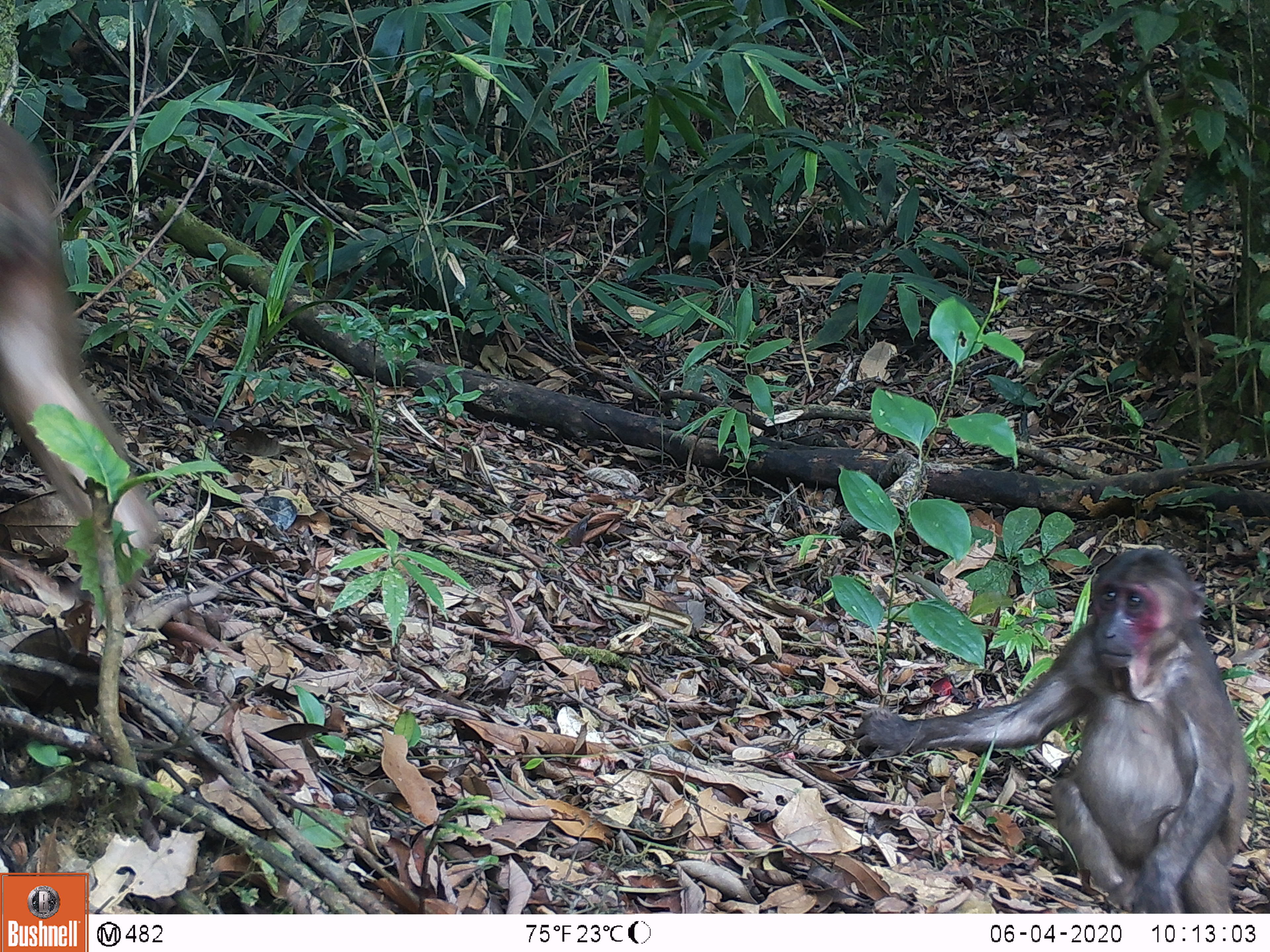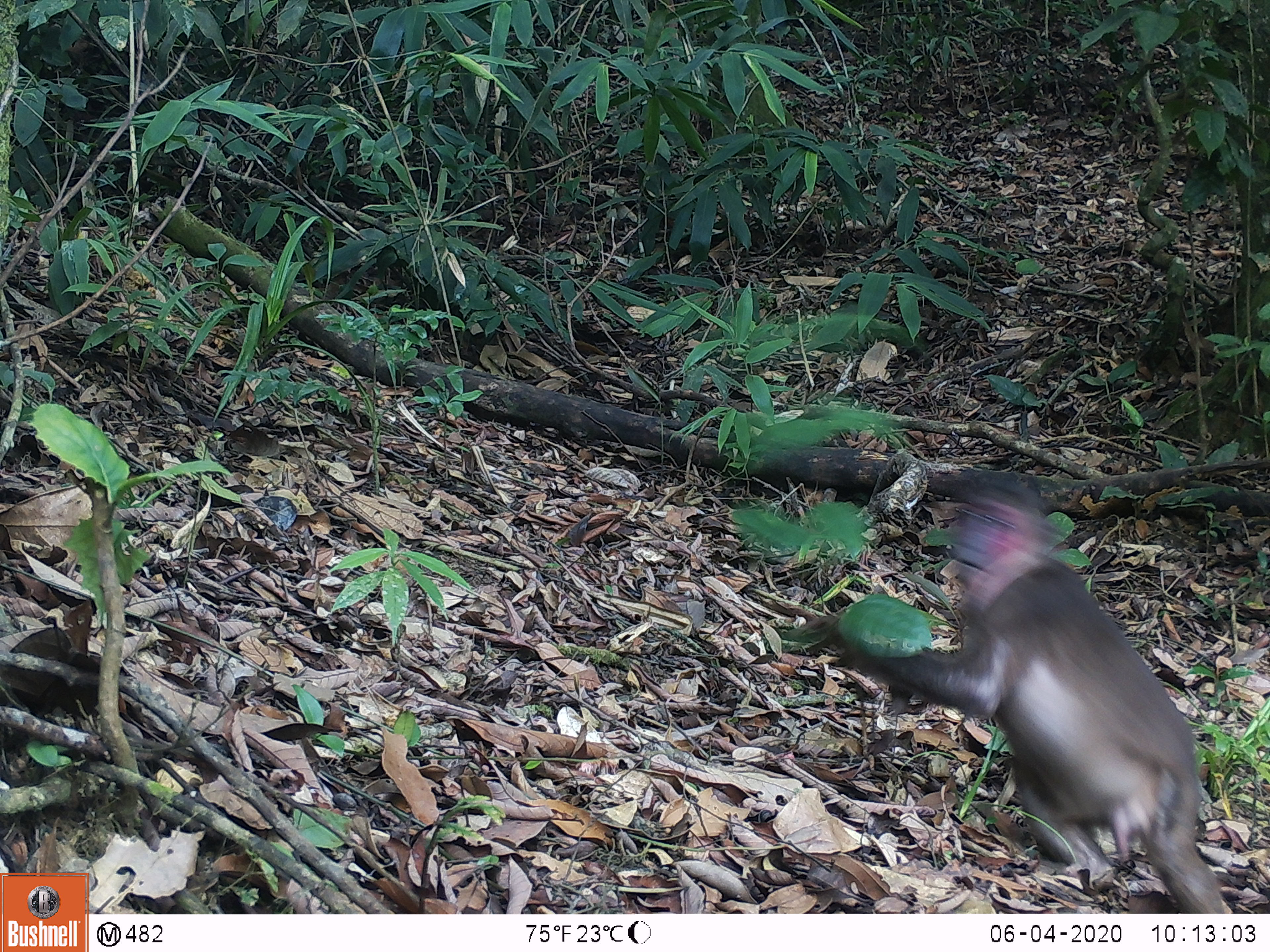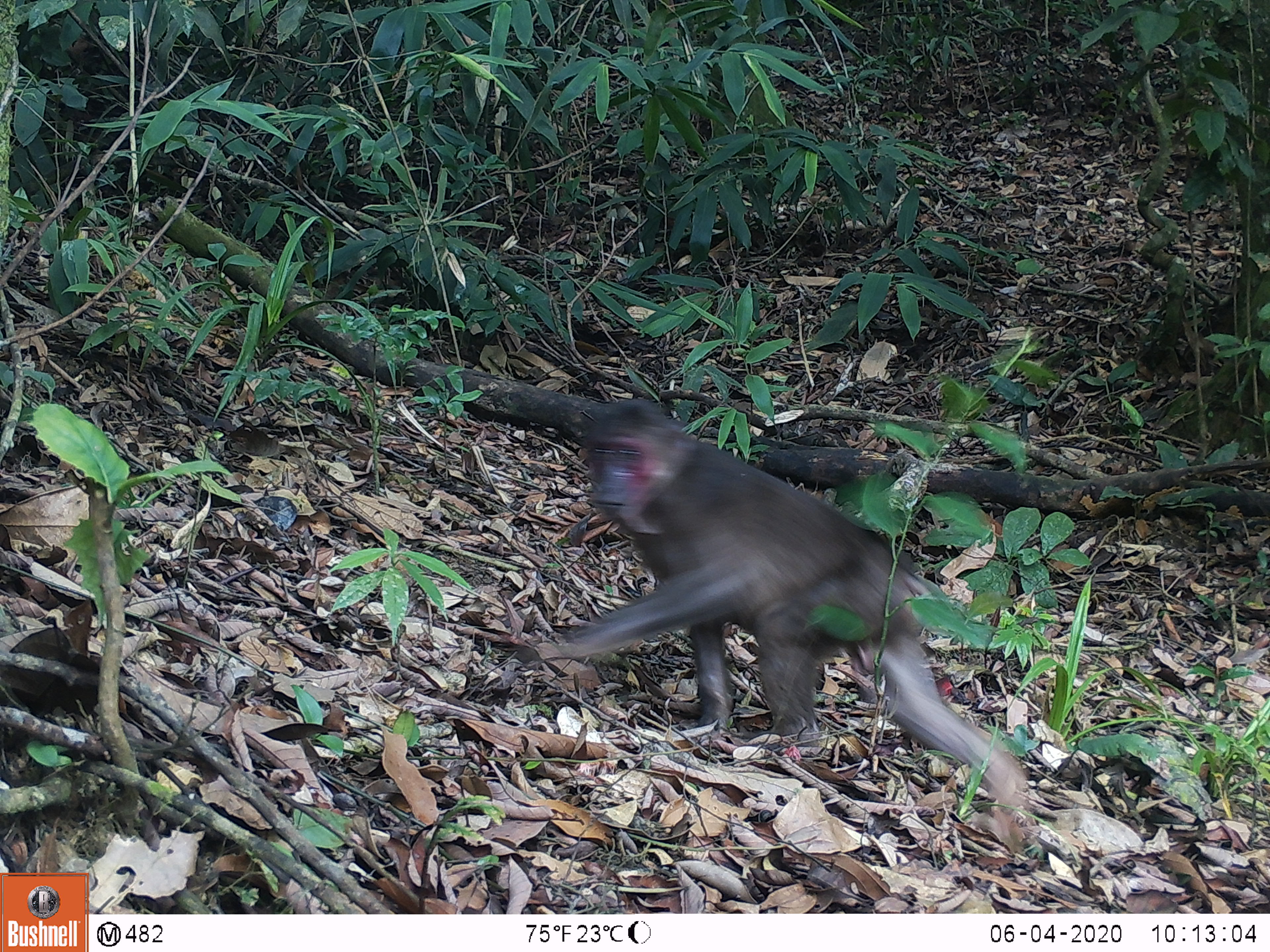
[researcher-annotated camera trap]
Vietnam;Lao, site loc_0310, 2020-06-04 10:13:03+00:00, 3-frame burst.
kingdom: Animalia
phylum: Chordata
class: Mammalia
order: Primates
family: Cercopithecidae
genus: Macaca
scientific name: Macaca arctoides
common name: stump-tailed macaque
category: stump tailed macaque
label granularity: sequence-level